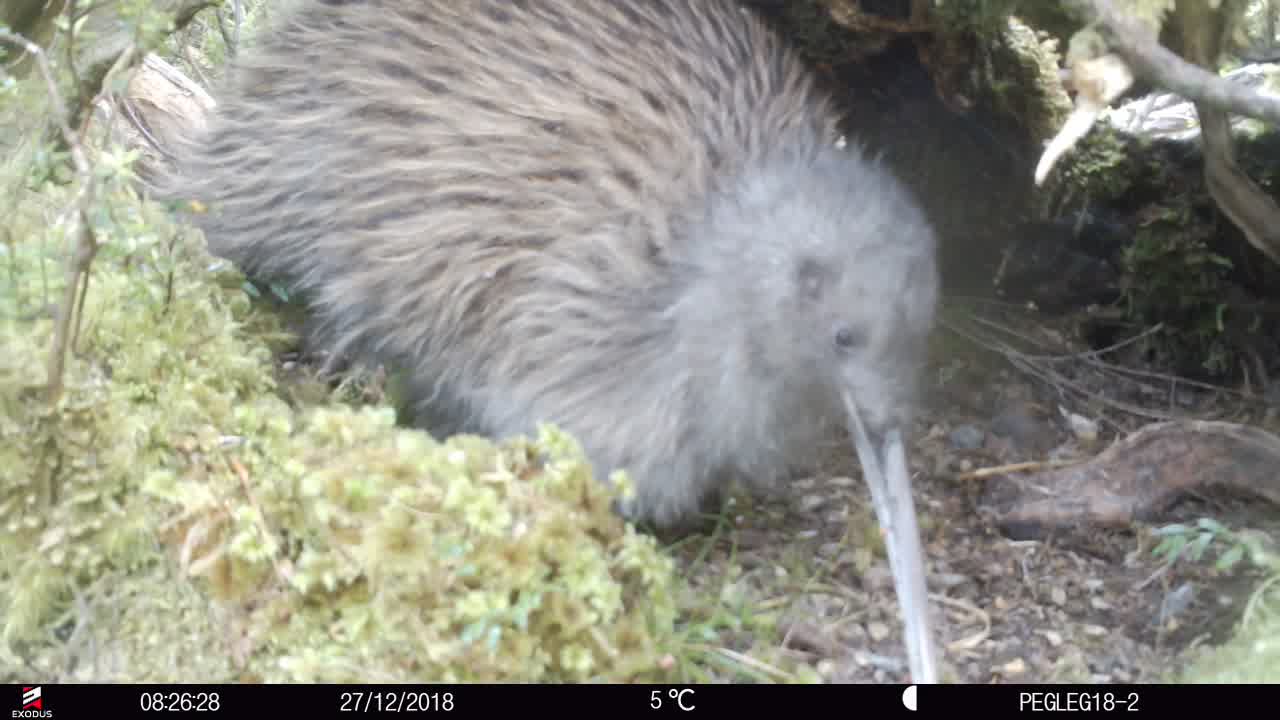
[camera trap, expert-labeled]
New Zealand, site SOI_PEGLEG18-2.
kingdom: Animalia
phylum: Chordata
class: Aves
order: Apterygiformes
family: Apterygidae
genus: Apteryx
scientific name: Apteryx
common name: kiwi